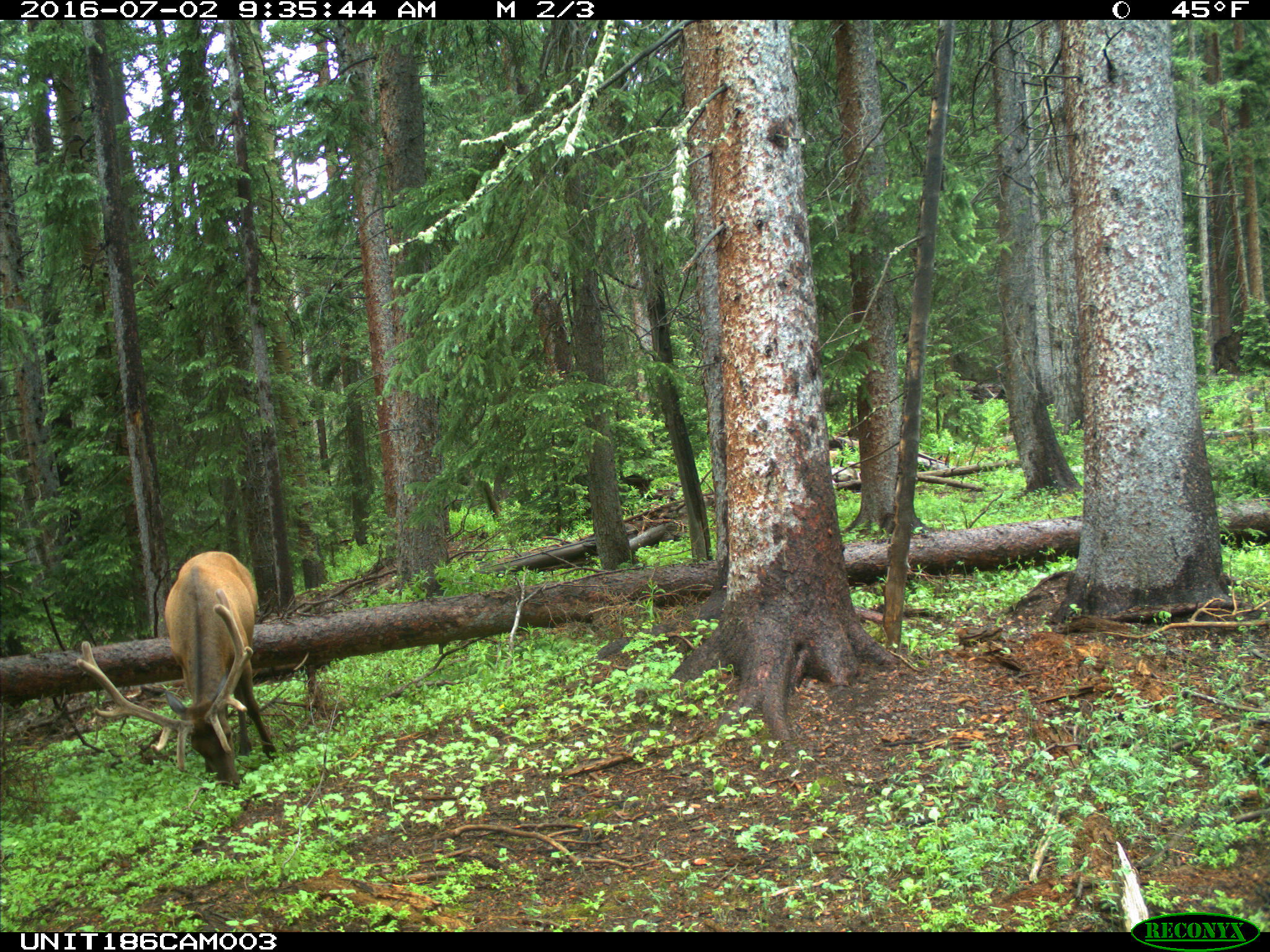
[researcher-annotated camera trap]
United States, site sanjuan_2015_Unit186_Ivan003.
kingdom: Animalia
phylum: Chordata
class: Mammalia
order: Artiodactyla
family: Cervidae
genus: Cervus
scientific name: Cervus elaphus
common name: red deer